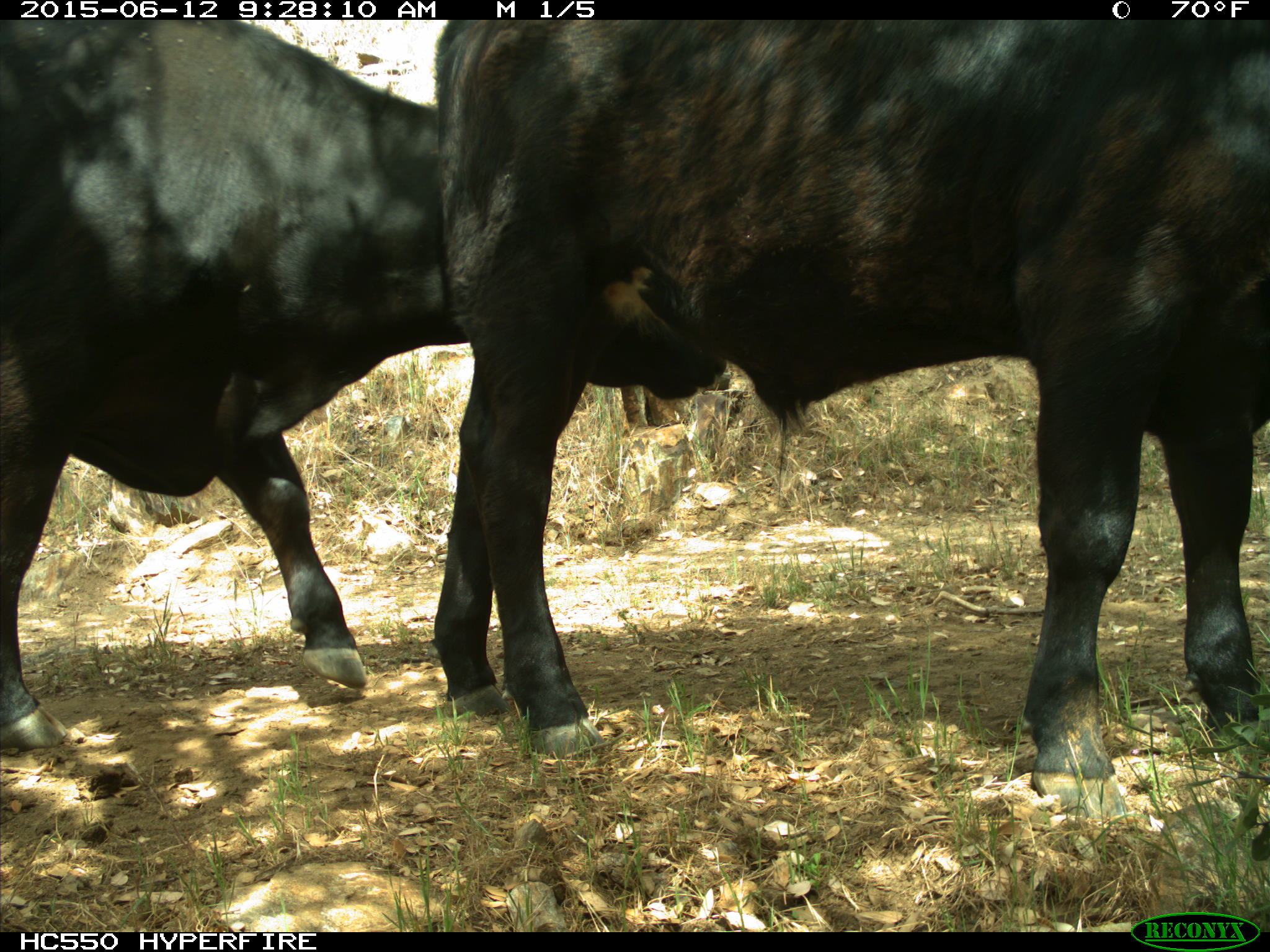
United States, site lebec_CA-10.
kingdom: Animalia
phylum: Chordata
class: Mammalia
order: Artiodactyla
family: Bovidae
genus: Bos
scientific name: Bos taurus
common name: domestic cow